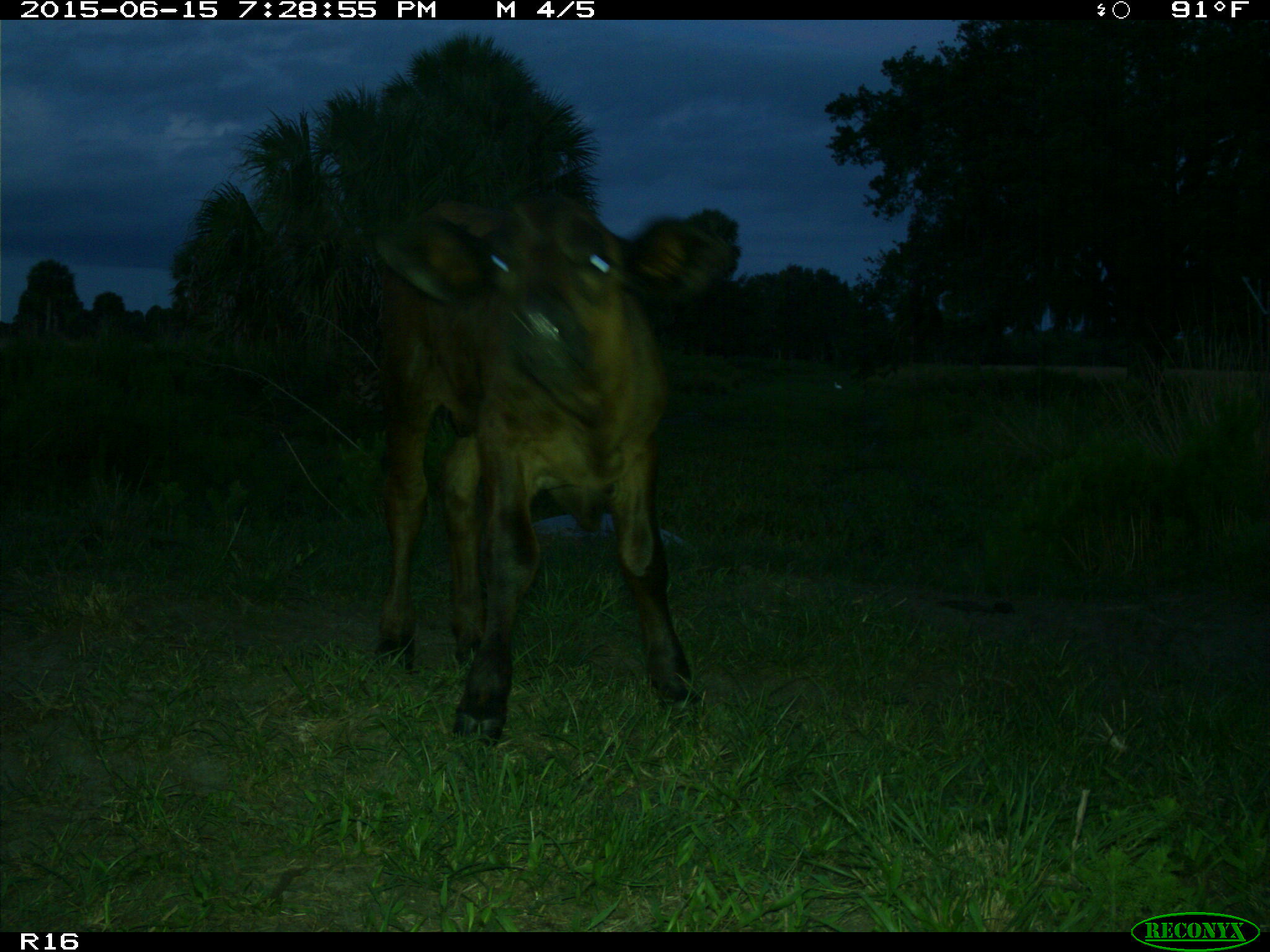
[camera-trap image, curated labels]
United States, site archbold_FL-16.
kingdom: Animalia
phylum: Chordata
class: Mammalia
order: Artiodactyla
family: Bovidae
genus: Bos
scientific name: Bos taurus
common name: domestic cow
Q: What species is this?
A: Bos taurus (domestic cow).